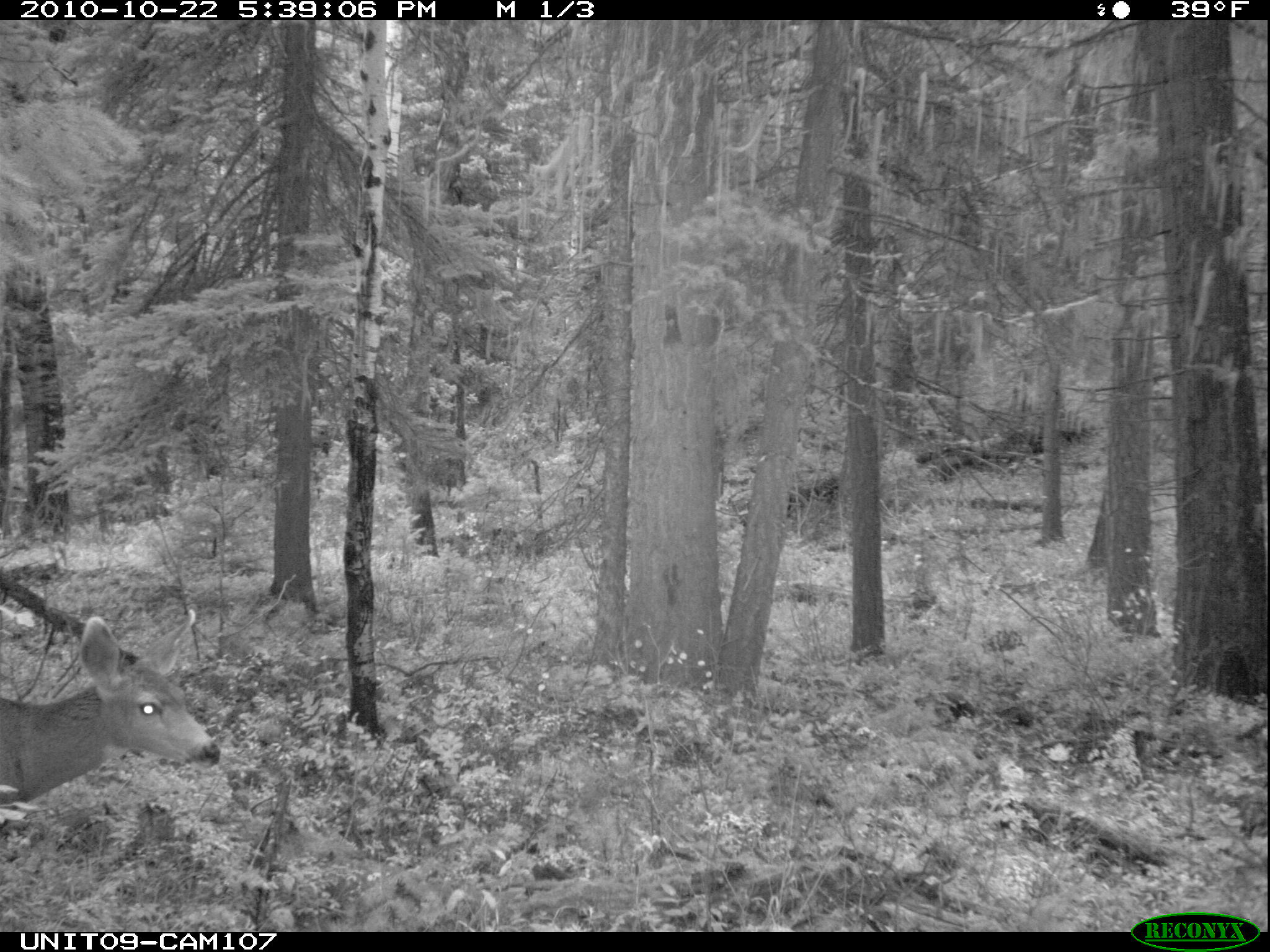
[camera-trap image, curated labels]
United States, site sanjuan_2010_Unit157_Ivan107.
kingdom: Animalia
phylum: Chordata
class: Mammalia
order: Artiodactyla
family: Cervidae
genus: Odocoileus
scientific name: Odocoileus hemionus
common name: mule deer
Odocoileus hemionus (mule deer).